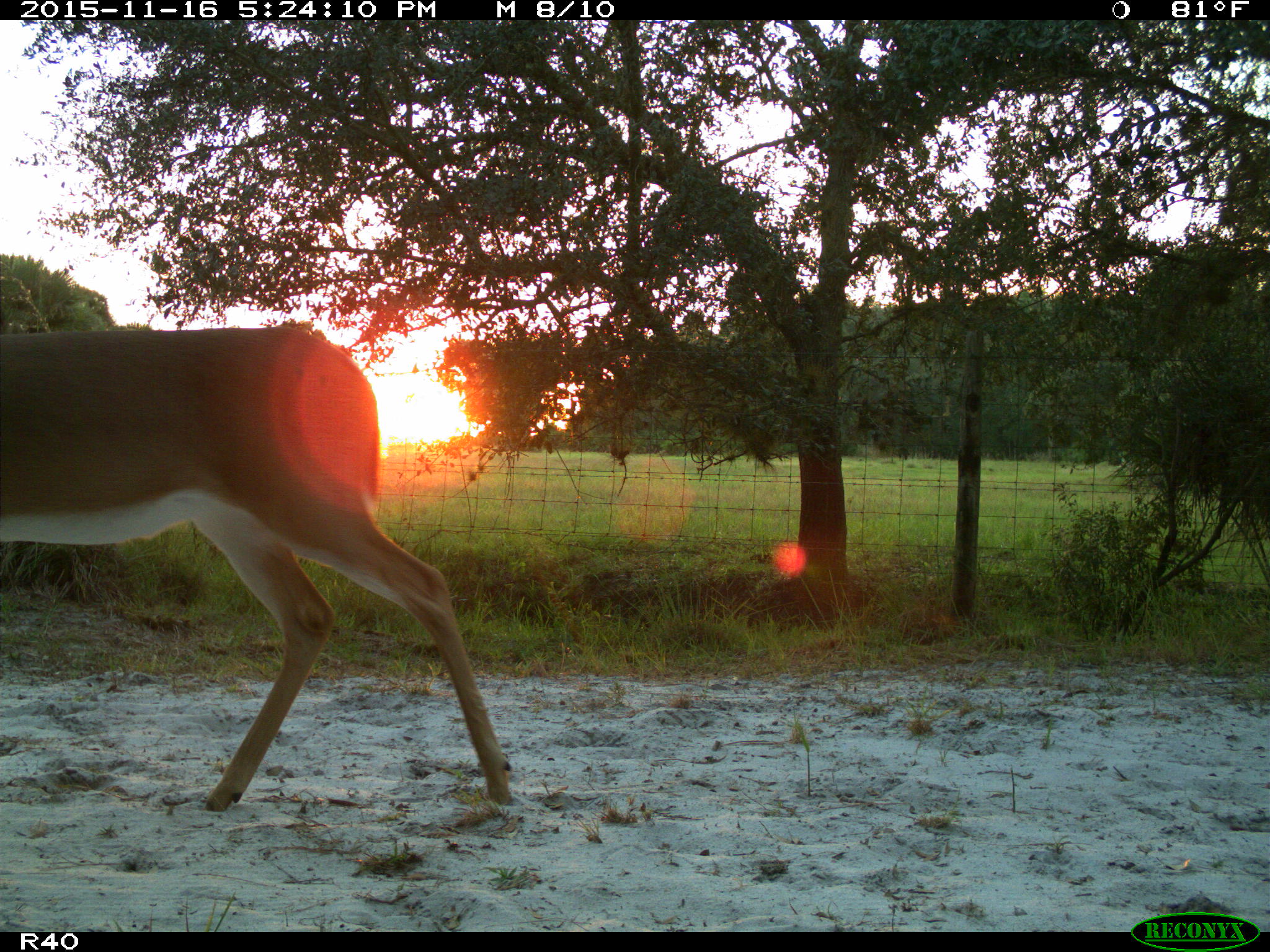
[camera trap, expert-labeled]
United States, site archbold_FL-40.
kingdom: Animalia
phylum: Chordata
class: Mammalia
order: Artiodactyla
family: Cervidae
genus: Odocoileus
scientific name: Odocoileus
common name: deer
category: unidentified deer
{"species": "unidentified deer (deer) (Odocoileus)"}